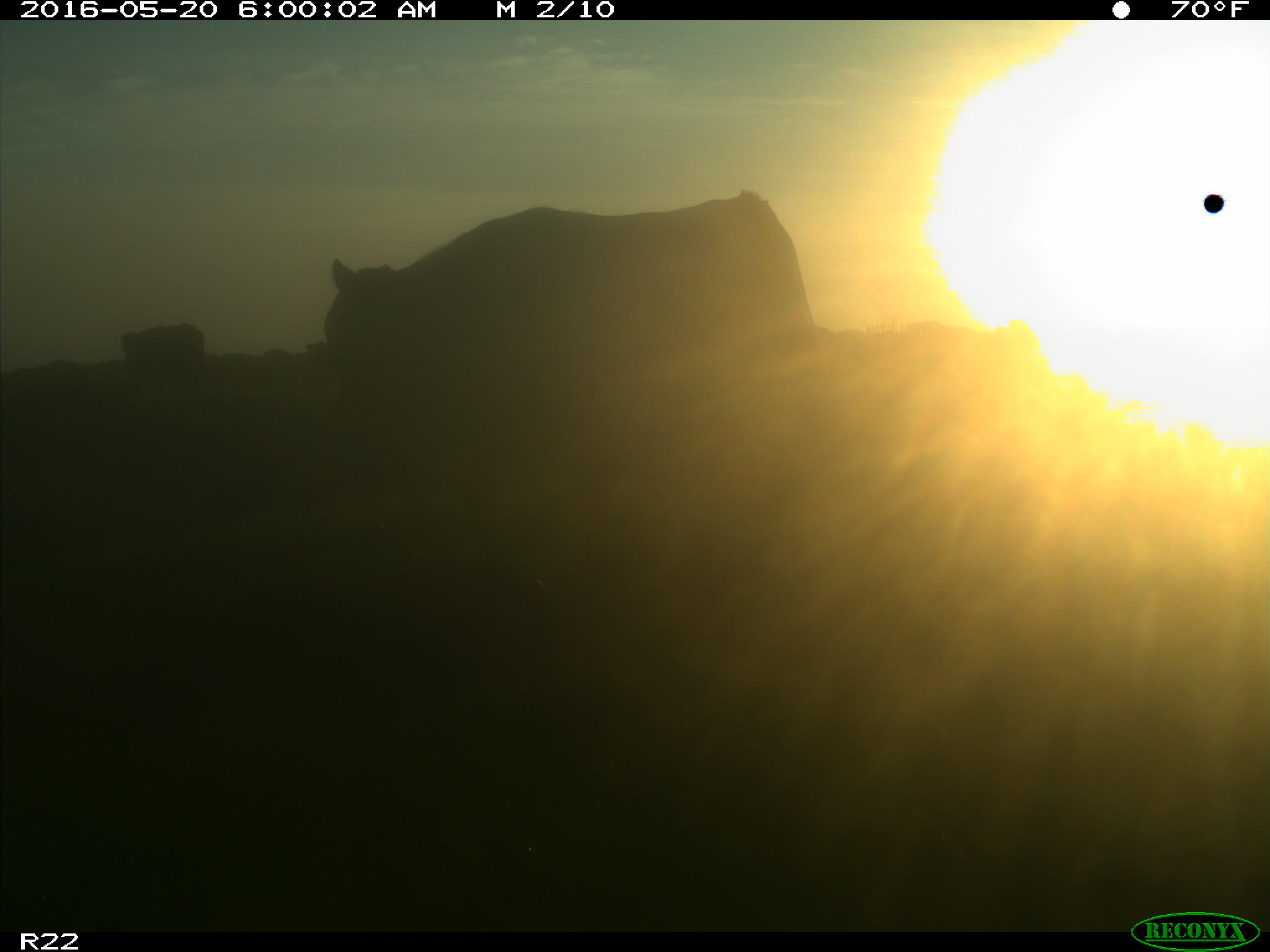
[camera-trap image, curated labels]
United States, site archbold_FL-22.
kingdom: Animalia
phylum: Chordata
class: Mammalia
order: Artiodactyla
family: Bovidae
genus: Bos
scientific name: Bos taurus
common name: domestic cow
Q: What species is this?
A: Bos taurus (domestic cow).